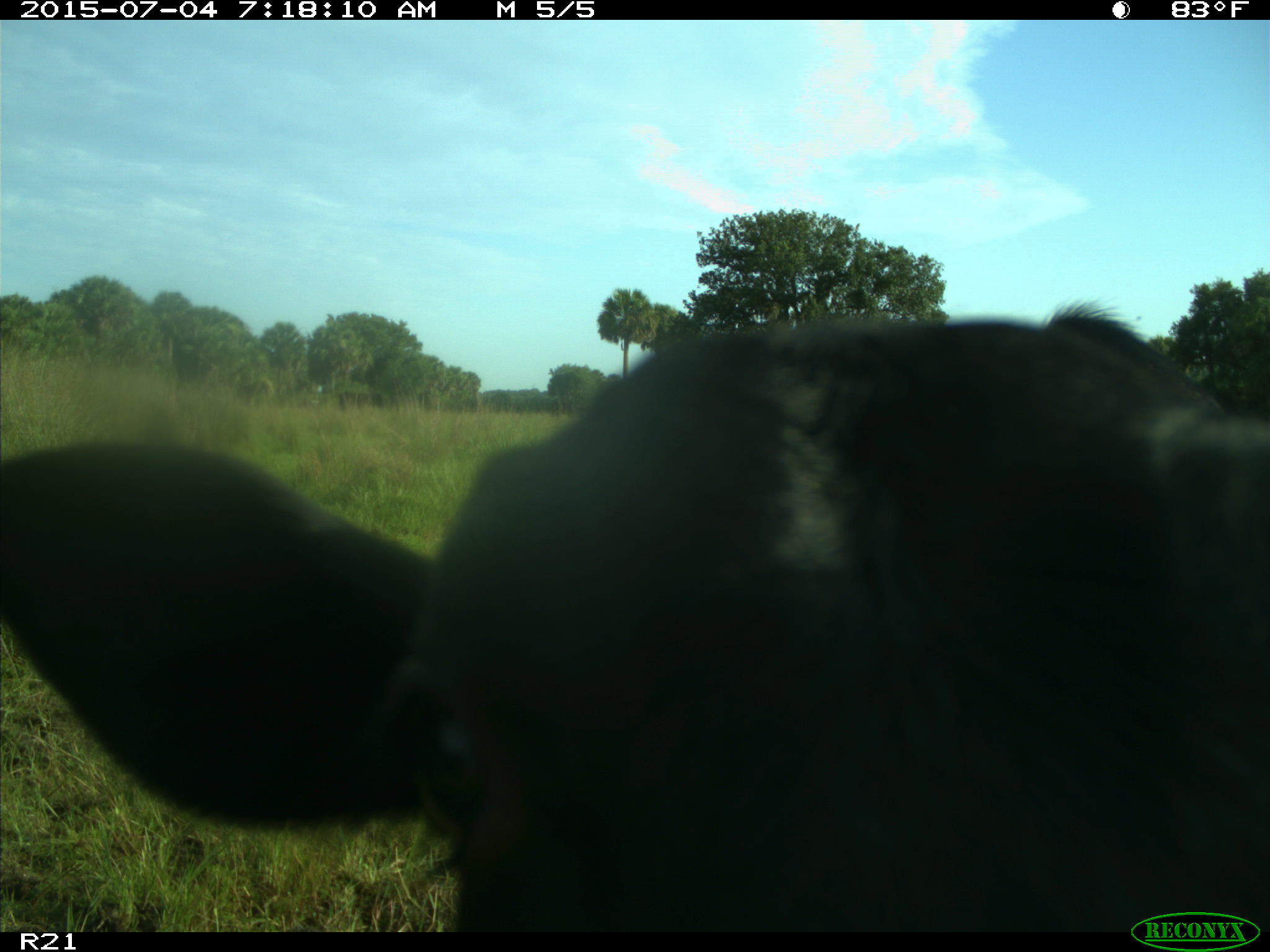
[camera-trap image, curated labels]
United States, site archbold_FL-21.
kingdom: Animalia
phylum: Chordata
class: Mammalia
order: Artiodactyla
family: Bovidae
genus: Bos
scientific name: Bos taurus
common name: domestic cow